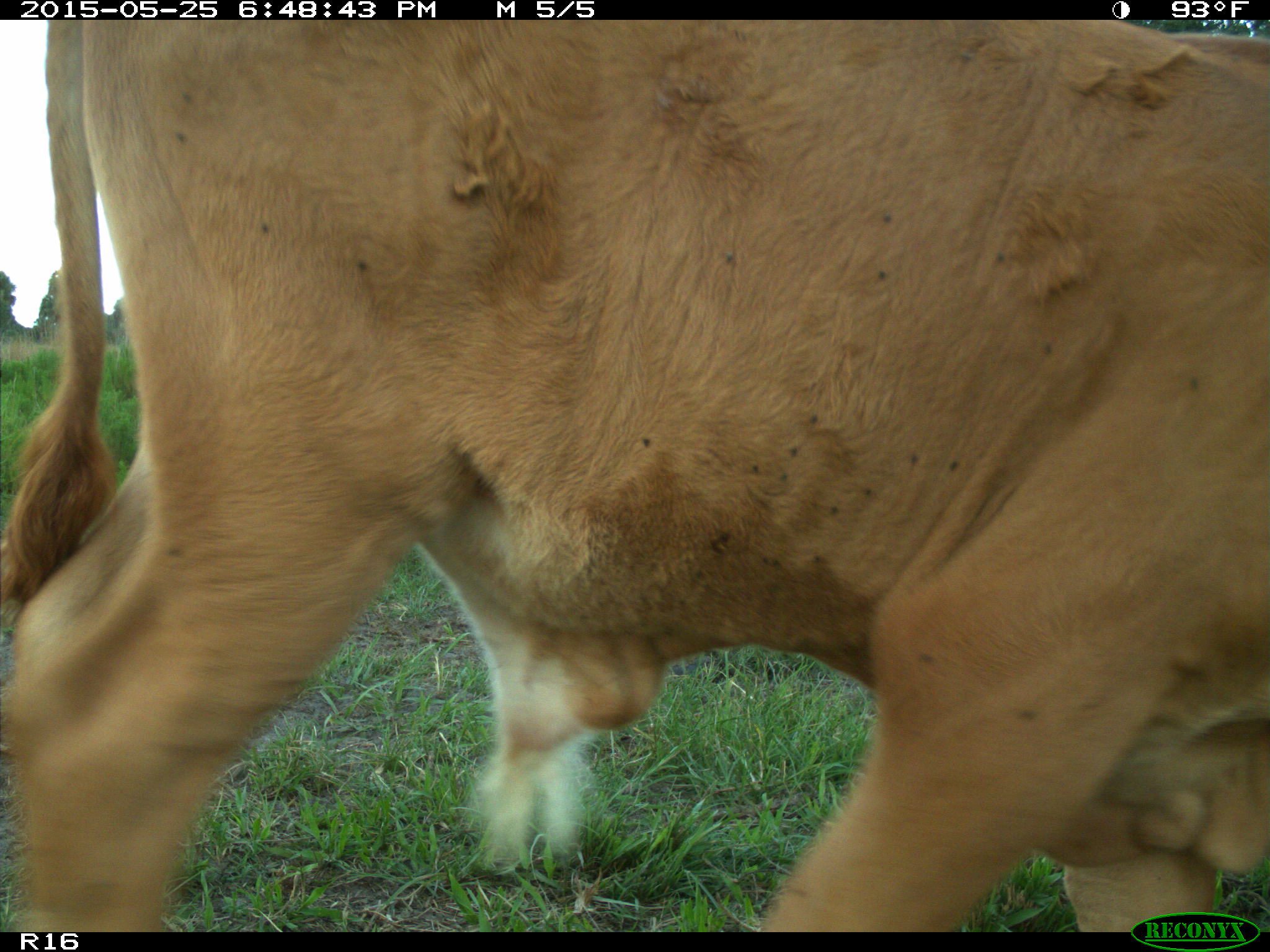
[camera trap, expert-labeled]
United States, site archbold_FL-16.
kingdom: Animalia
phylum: Chordata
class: Mammalia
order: Artiodactyla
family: Bovidae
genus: Bos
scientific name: Bos taurus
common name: domestic cow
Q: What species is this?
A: Bos taurus (domestic cow).